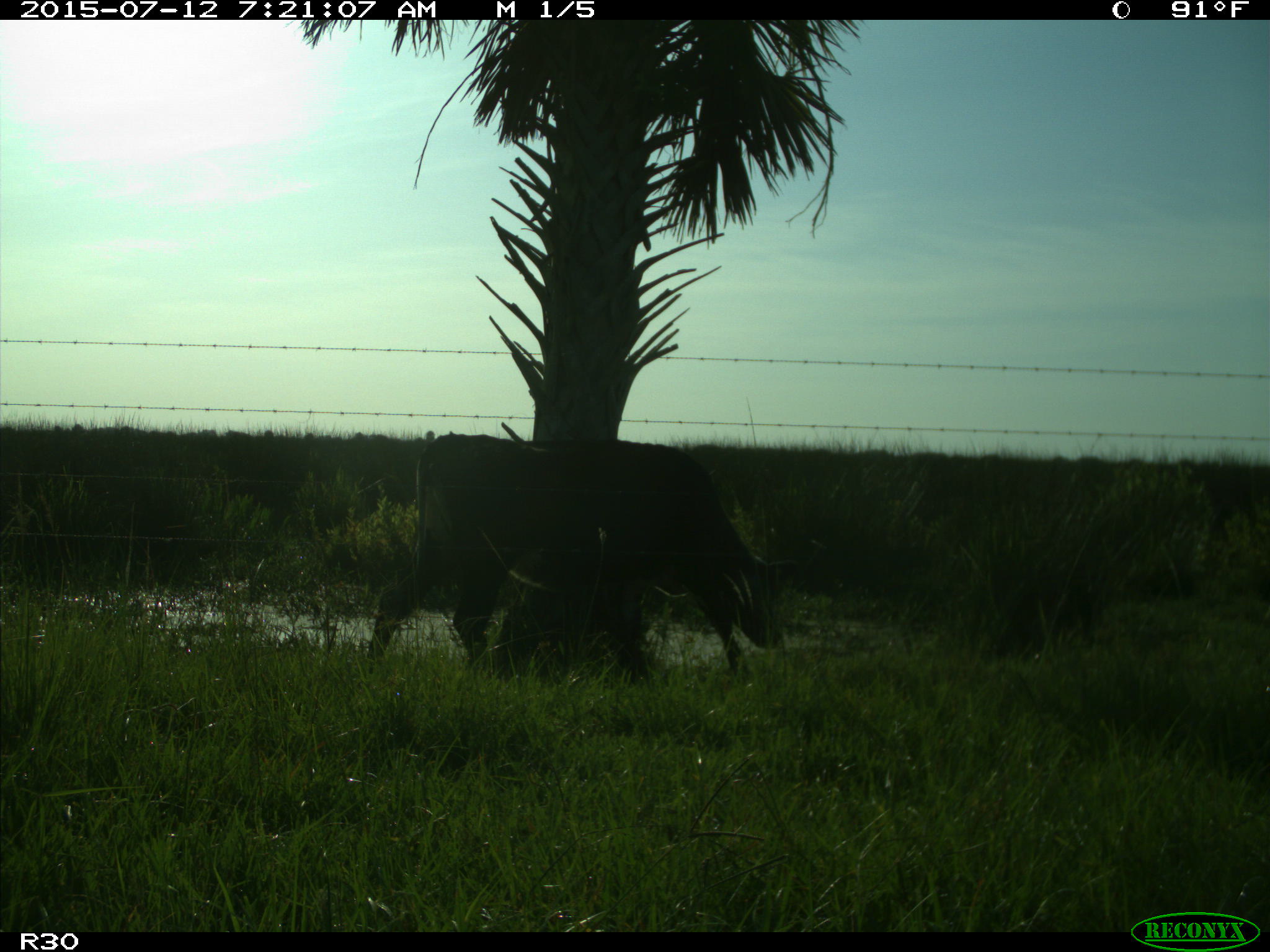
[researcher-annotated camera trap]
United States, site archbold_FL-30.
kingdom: Animalia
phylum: Chordata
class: Mammalia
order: Artiodactyla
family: Bovidae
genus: Bos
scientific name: Bos taurus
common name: domestic cow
Bos taurus (domestic cow).